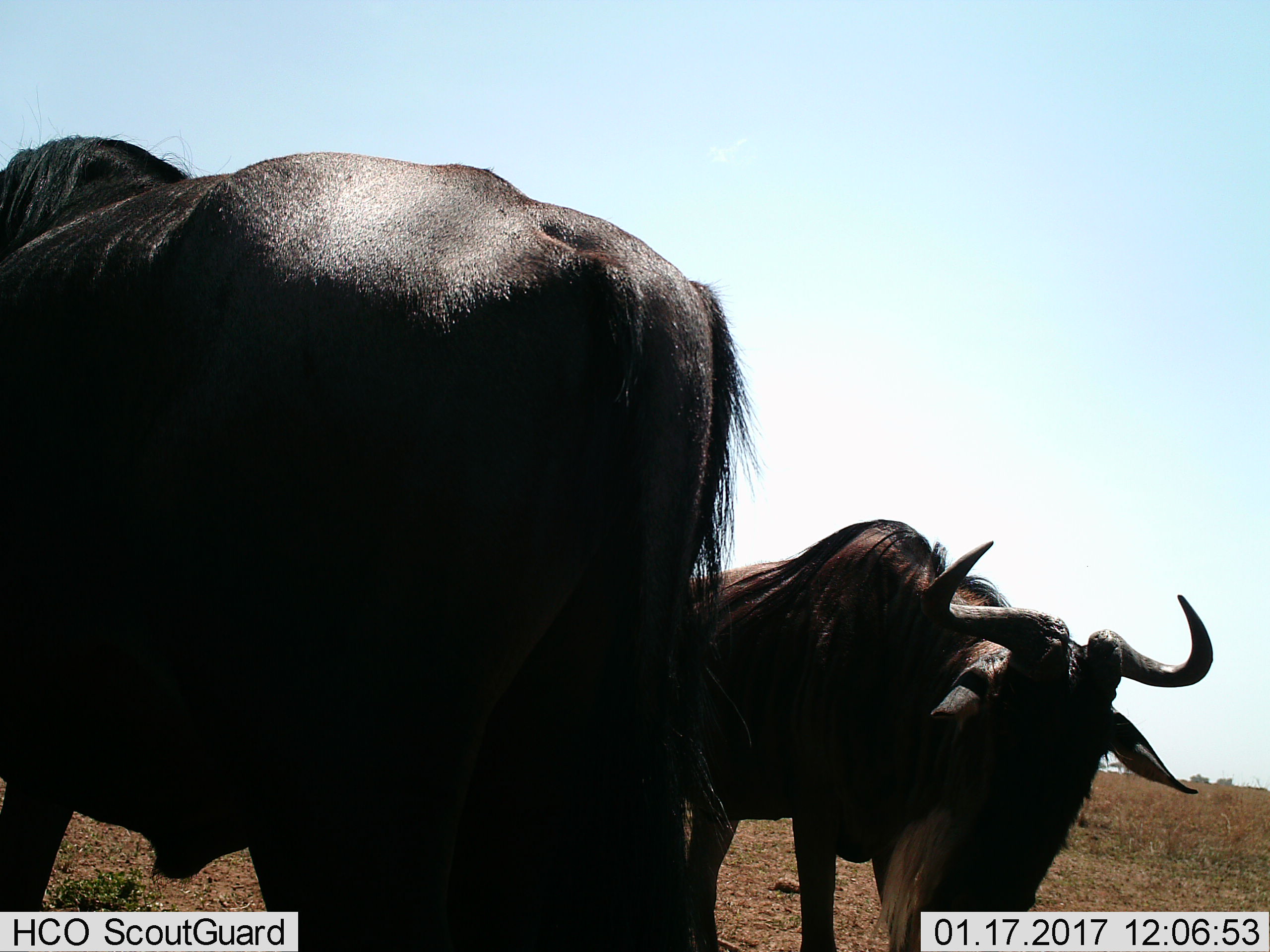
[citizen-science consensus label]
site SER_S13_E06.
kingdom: Animalia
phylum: Chordata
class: Mammalia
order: Artiodactyla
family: Bovidae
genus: Connochaetes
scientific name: Connochaetes taurinus taurinus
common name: blue wildebeest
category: wildebeestblue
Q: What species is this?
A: Wildebeestblue (blue wildebeest) (Connochaetes taurinus taurinus).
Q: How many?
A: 2.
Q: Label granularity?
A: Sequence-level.